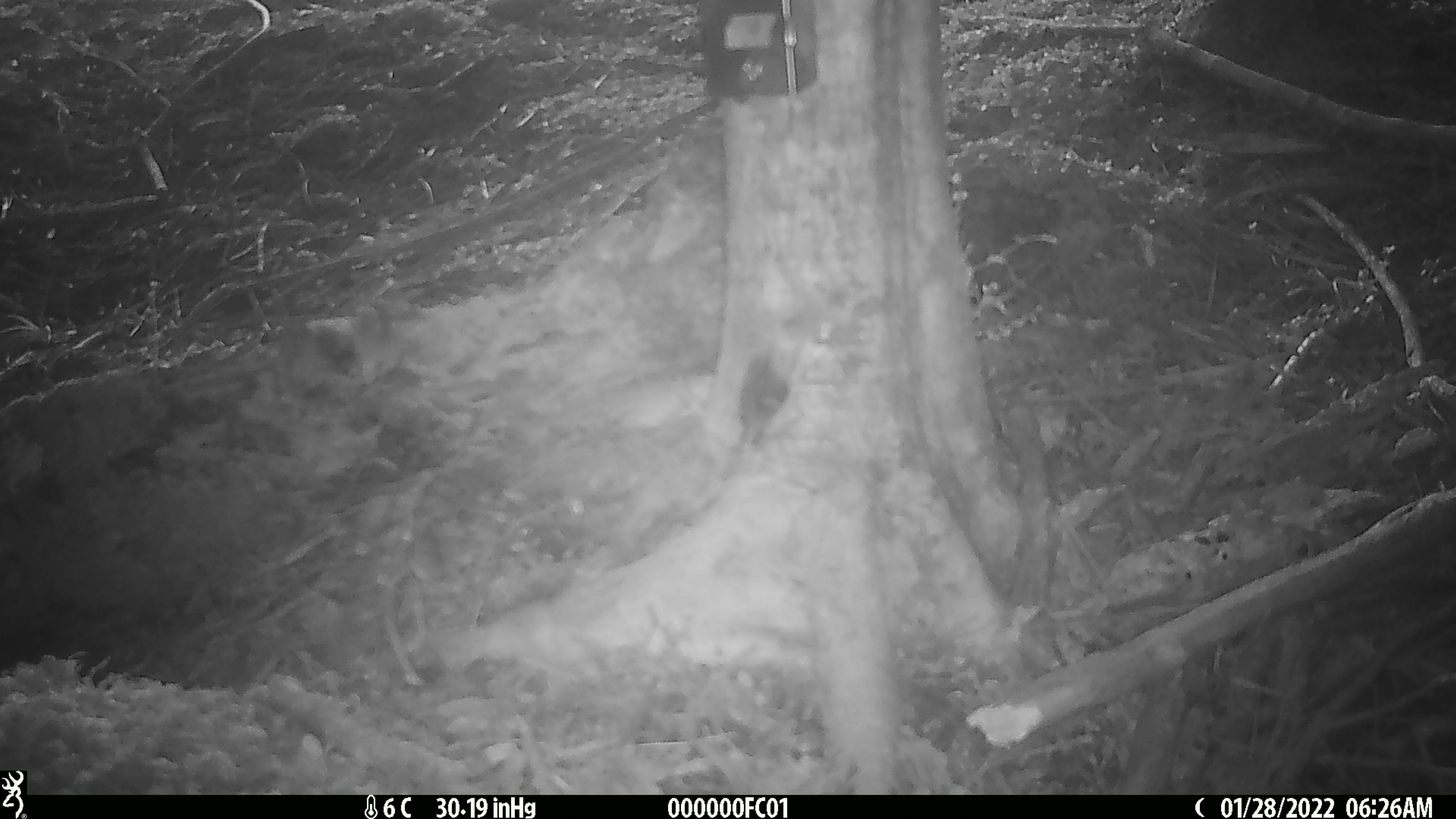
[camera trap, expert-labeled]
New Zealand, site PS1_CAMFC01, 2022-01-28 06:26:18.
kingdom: Animalia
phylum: Chordata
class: Aves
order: Passeriformes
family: Acanthisittidae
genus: Acanthisitta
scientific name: Acanthisitta chloris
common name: rifleman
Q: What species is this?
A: Rifleman (Acanthisitta chloris).